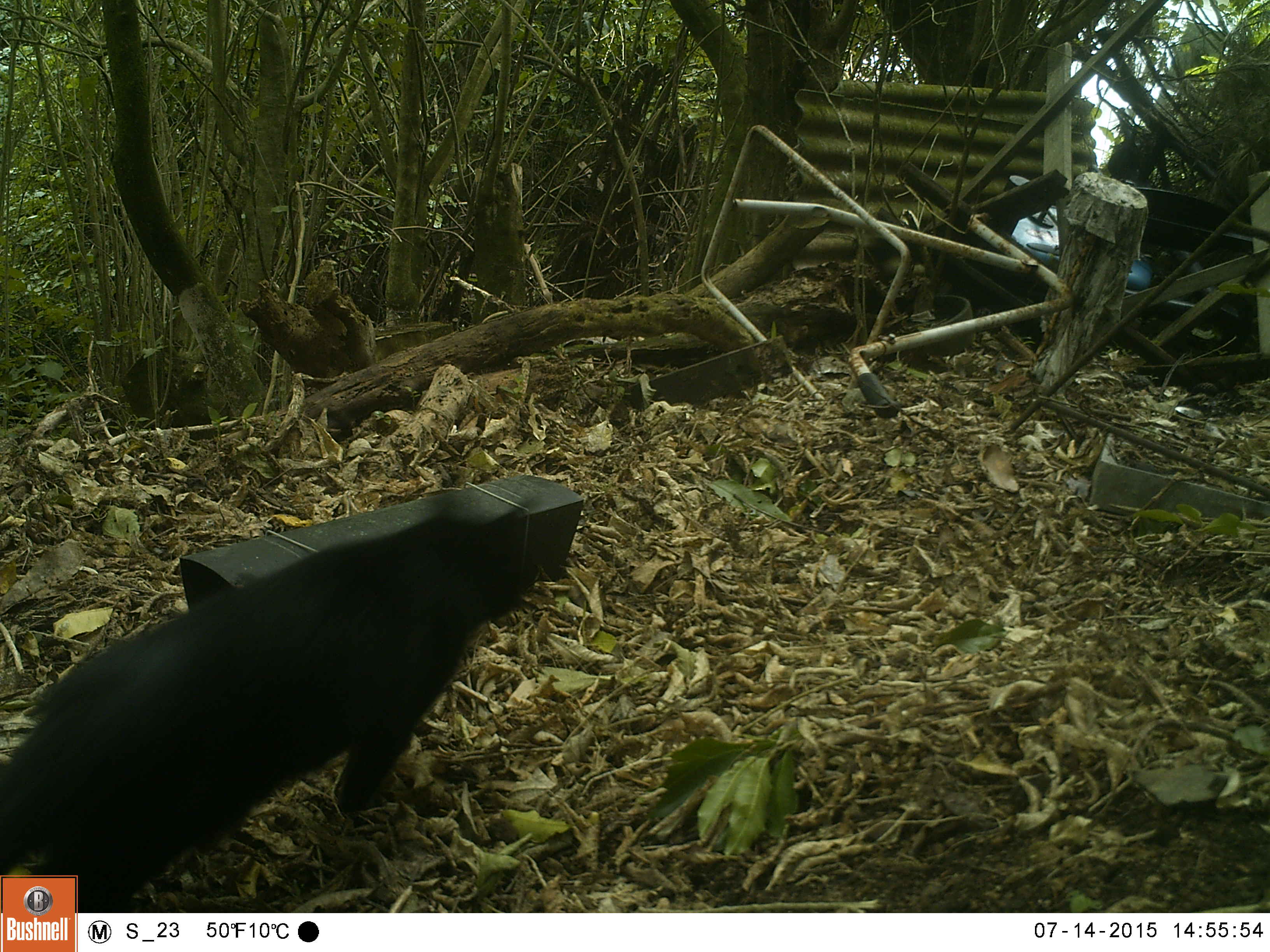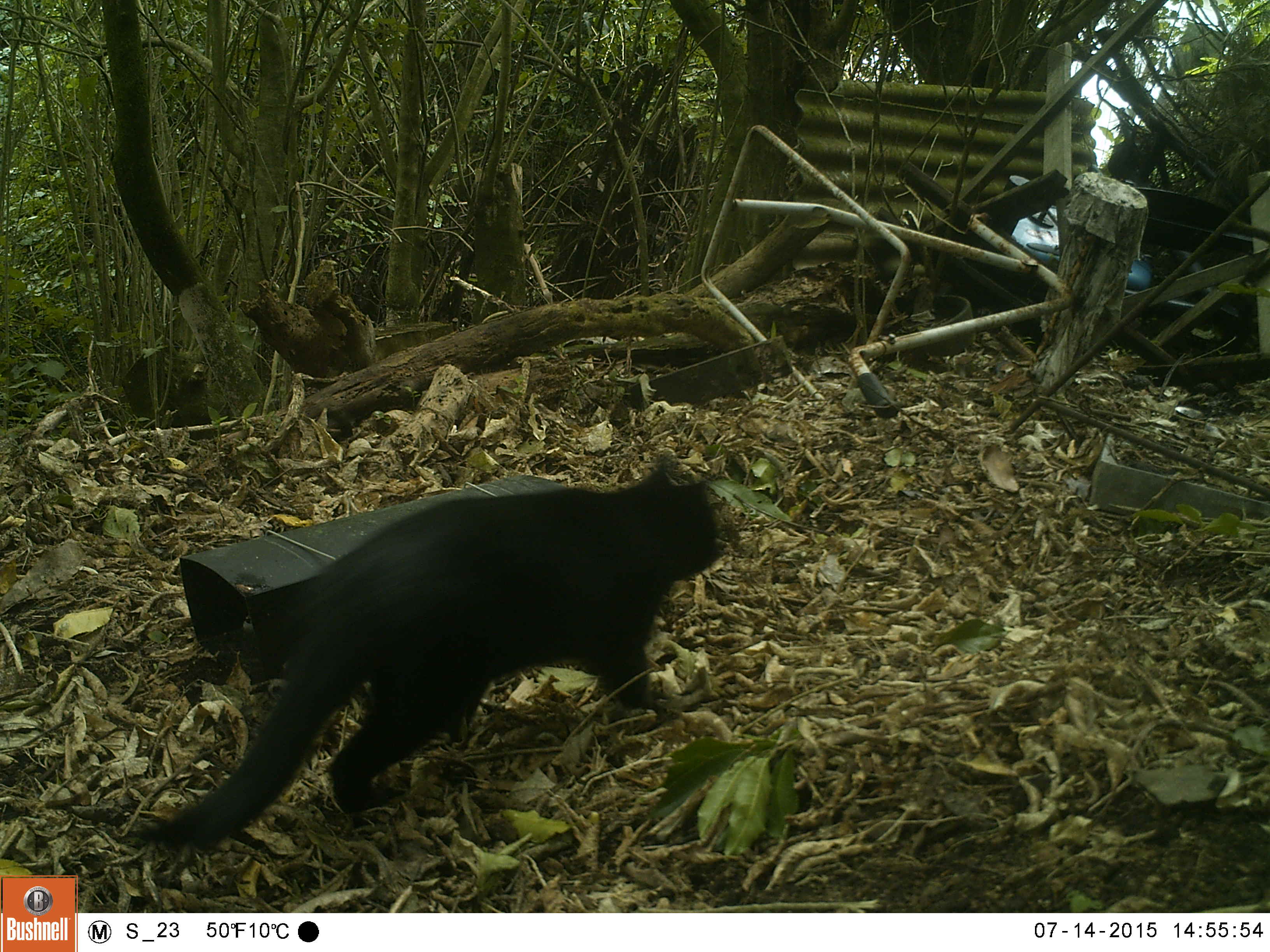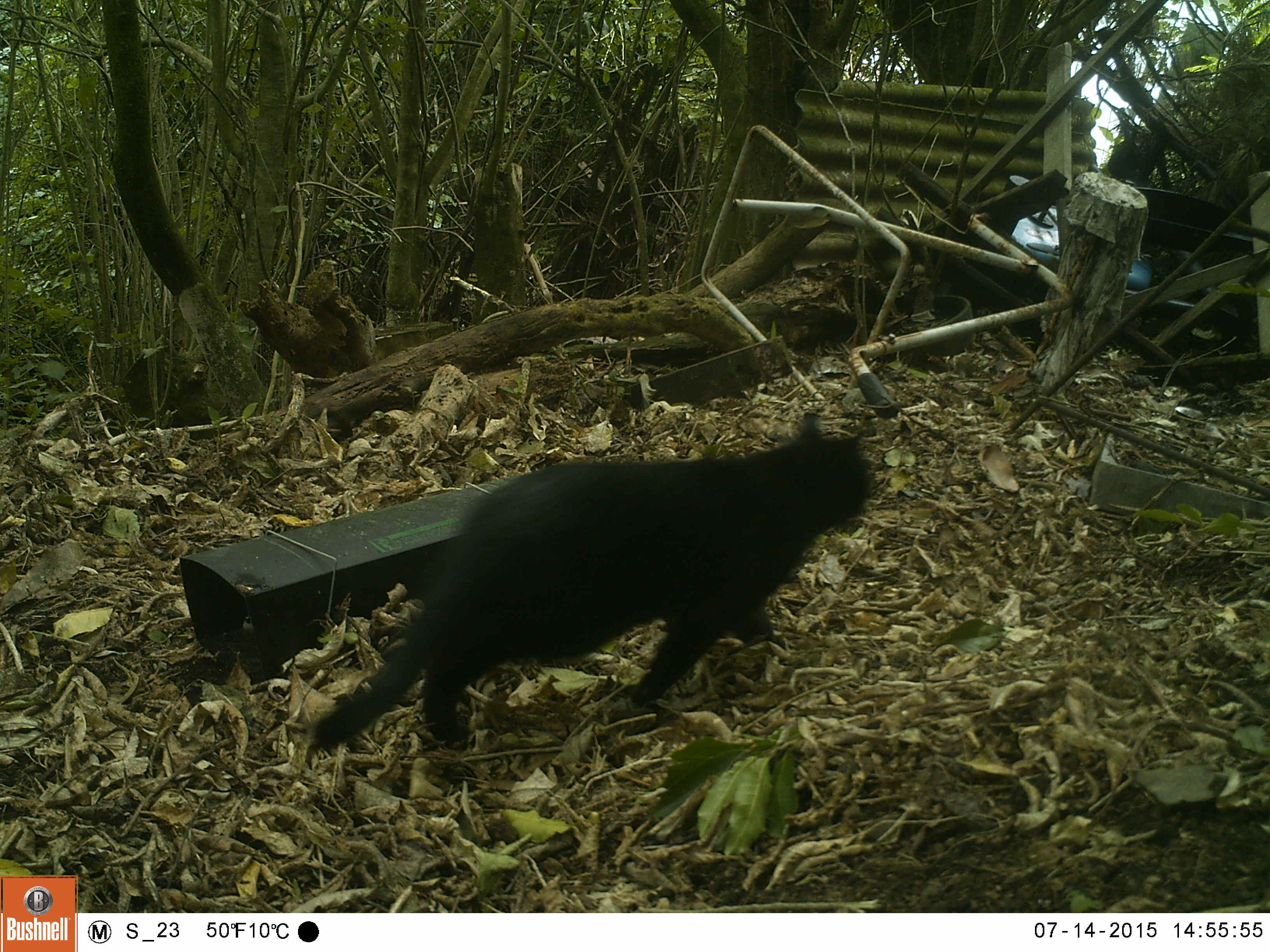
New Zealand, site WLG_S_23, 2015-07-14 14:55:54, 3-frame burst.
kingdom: Animalia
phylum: Chordata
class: Mammalia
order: Carnivora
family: Felidae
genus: Felis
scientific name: Felis catus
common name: domestic cat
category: cat